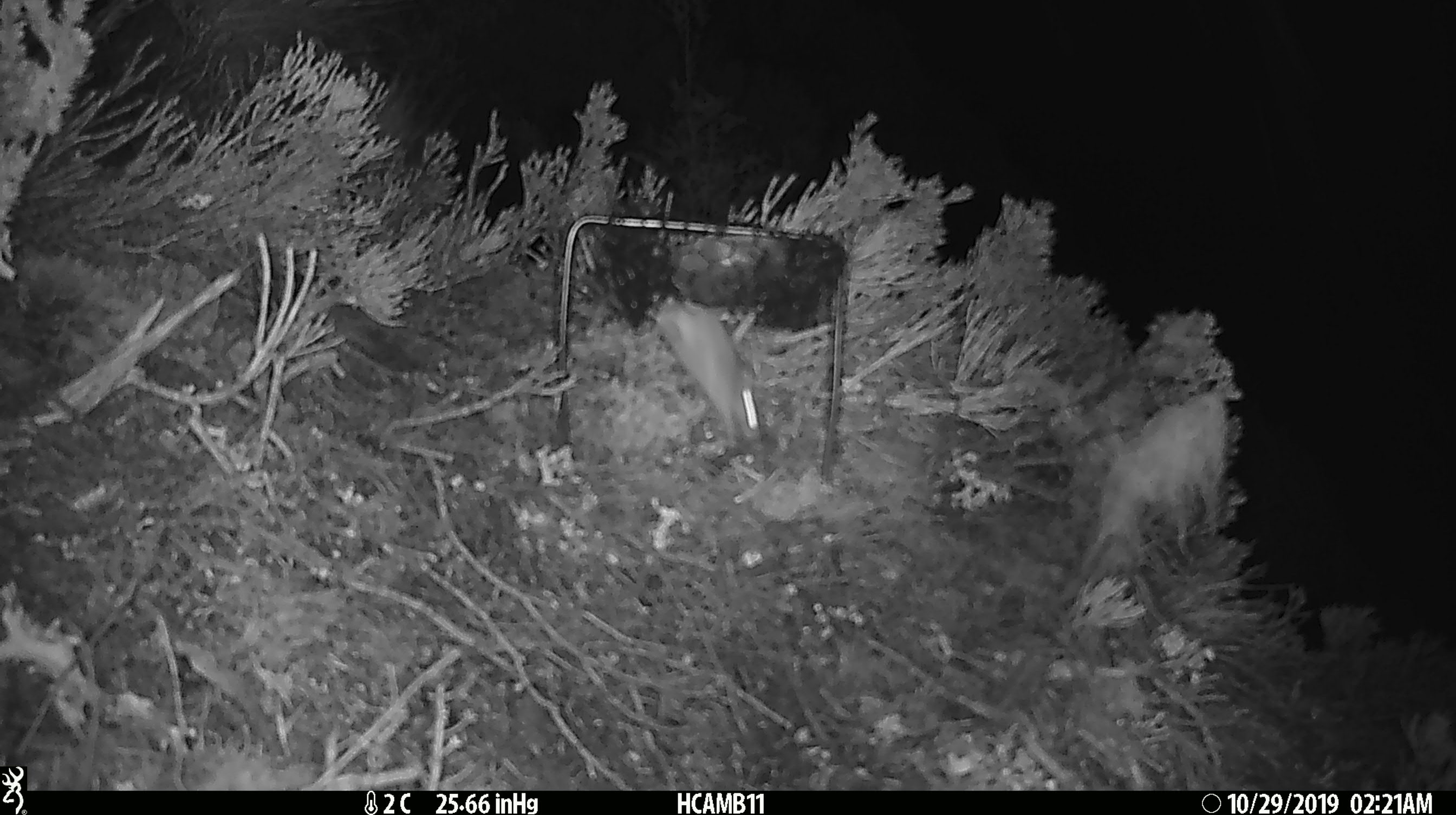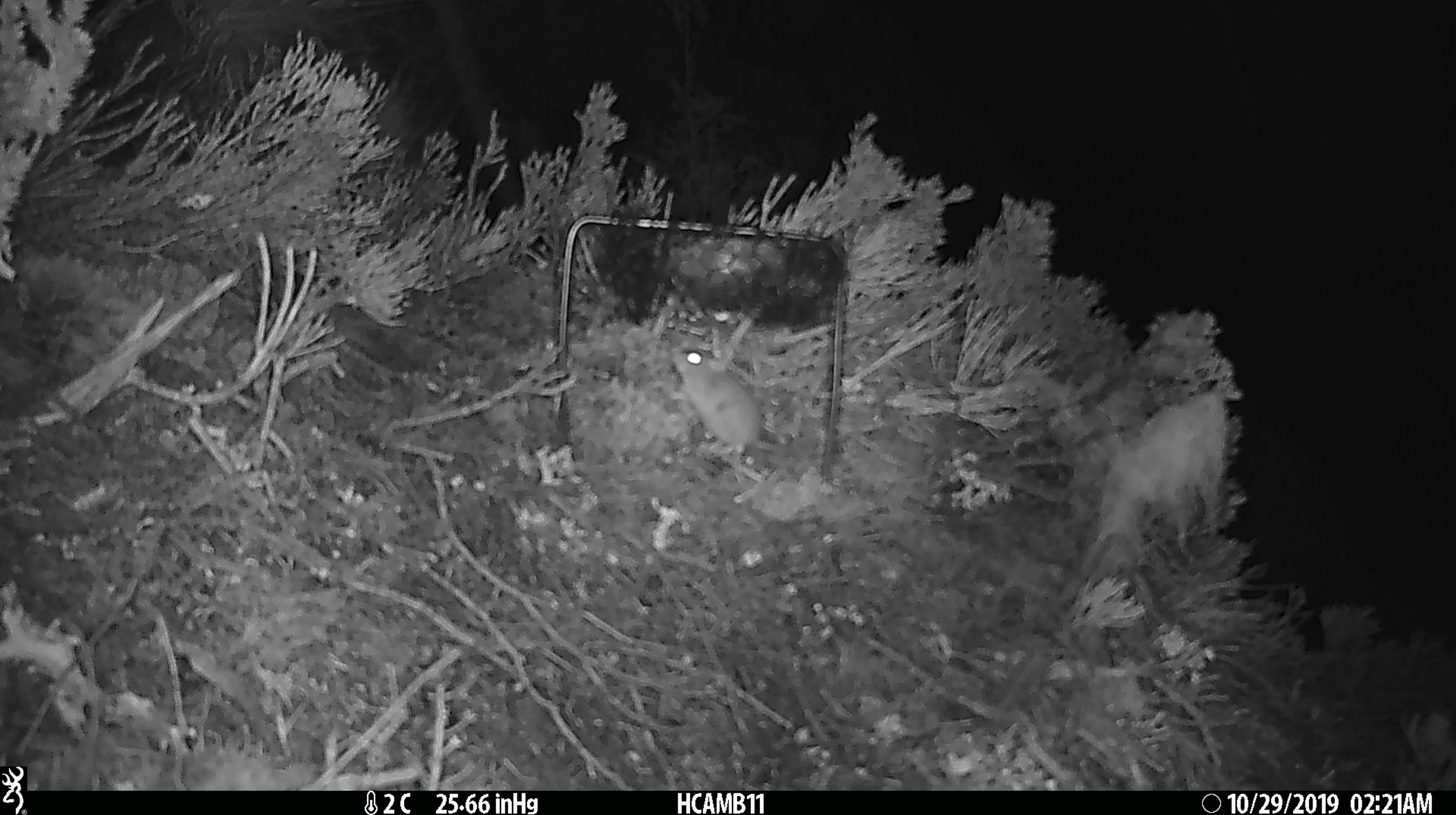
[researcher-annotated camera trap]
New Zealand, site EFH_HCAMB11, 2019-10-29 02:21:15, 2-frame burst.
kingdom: Animalia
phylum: Chordata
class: Mammalia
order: Rodentia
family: Muridae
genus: Mus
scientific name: Mus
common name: mouse